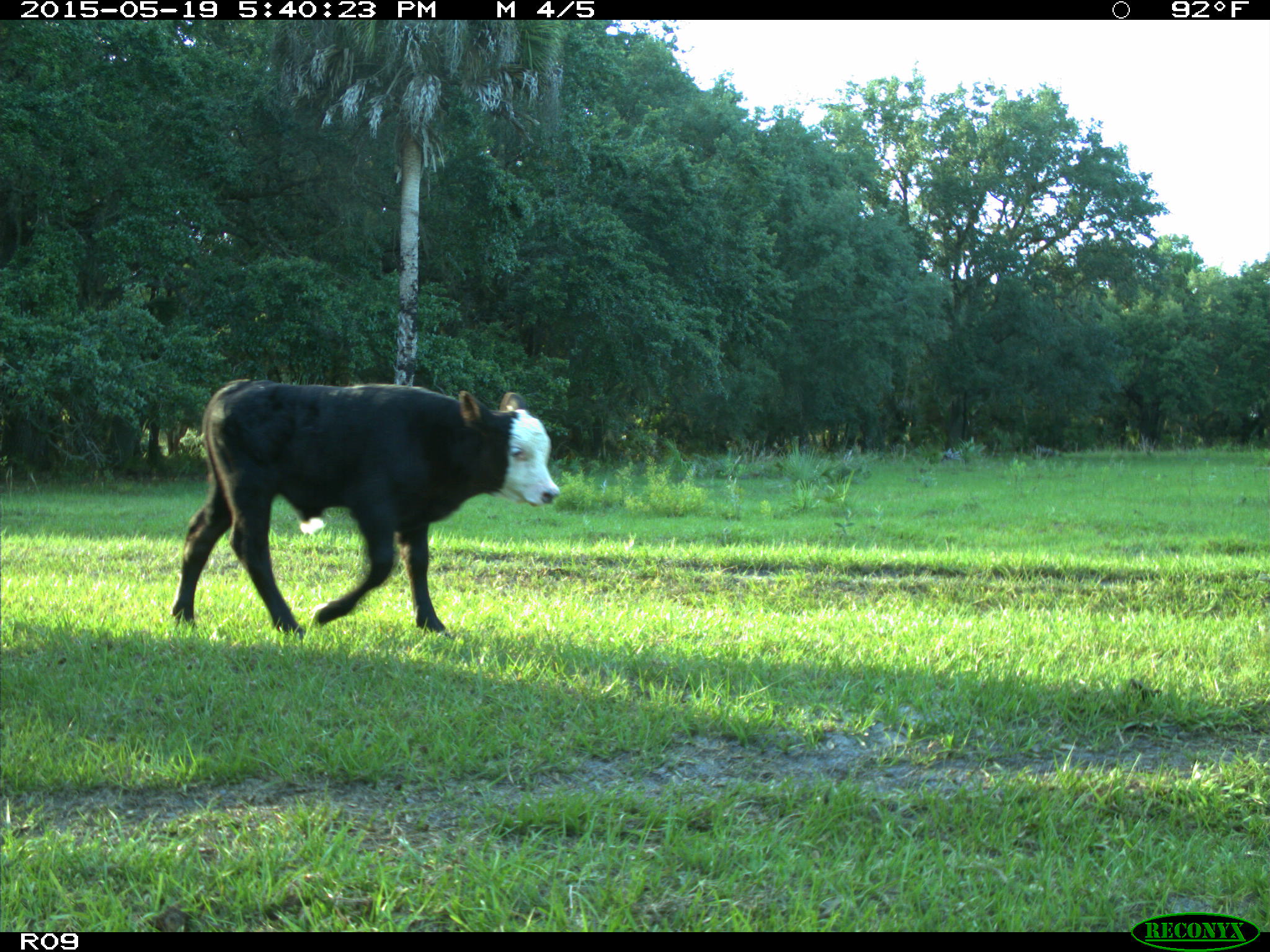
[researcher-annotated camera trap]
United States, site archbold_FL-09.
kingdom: Animalia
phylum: Chordata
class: Mammalia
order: Artiodactyla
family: Bovidae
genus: Bos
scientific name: Bos taurus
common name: domestic cow